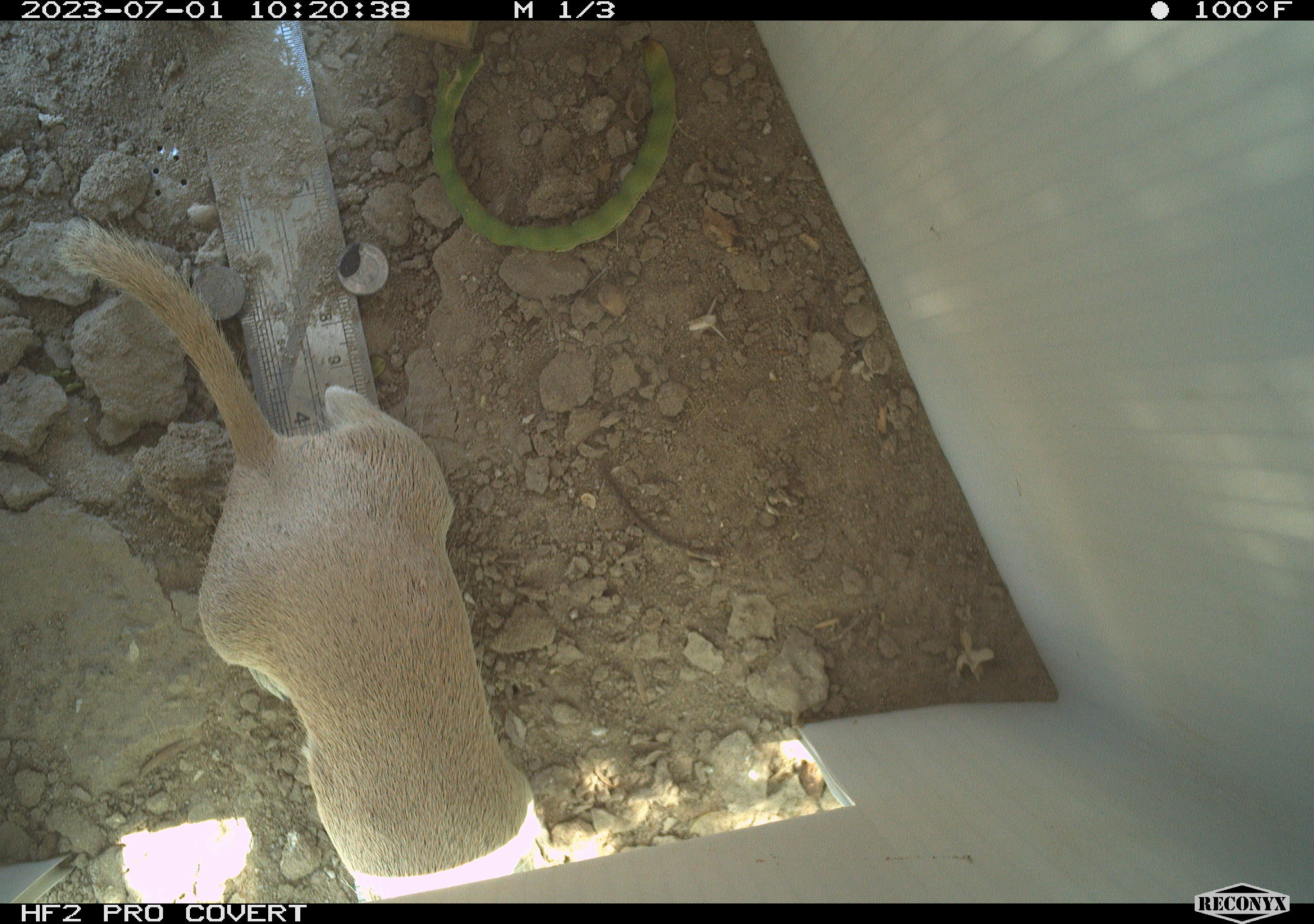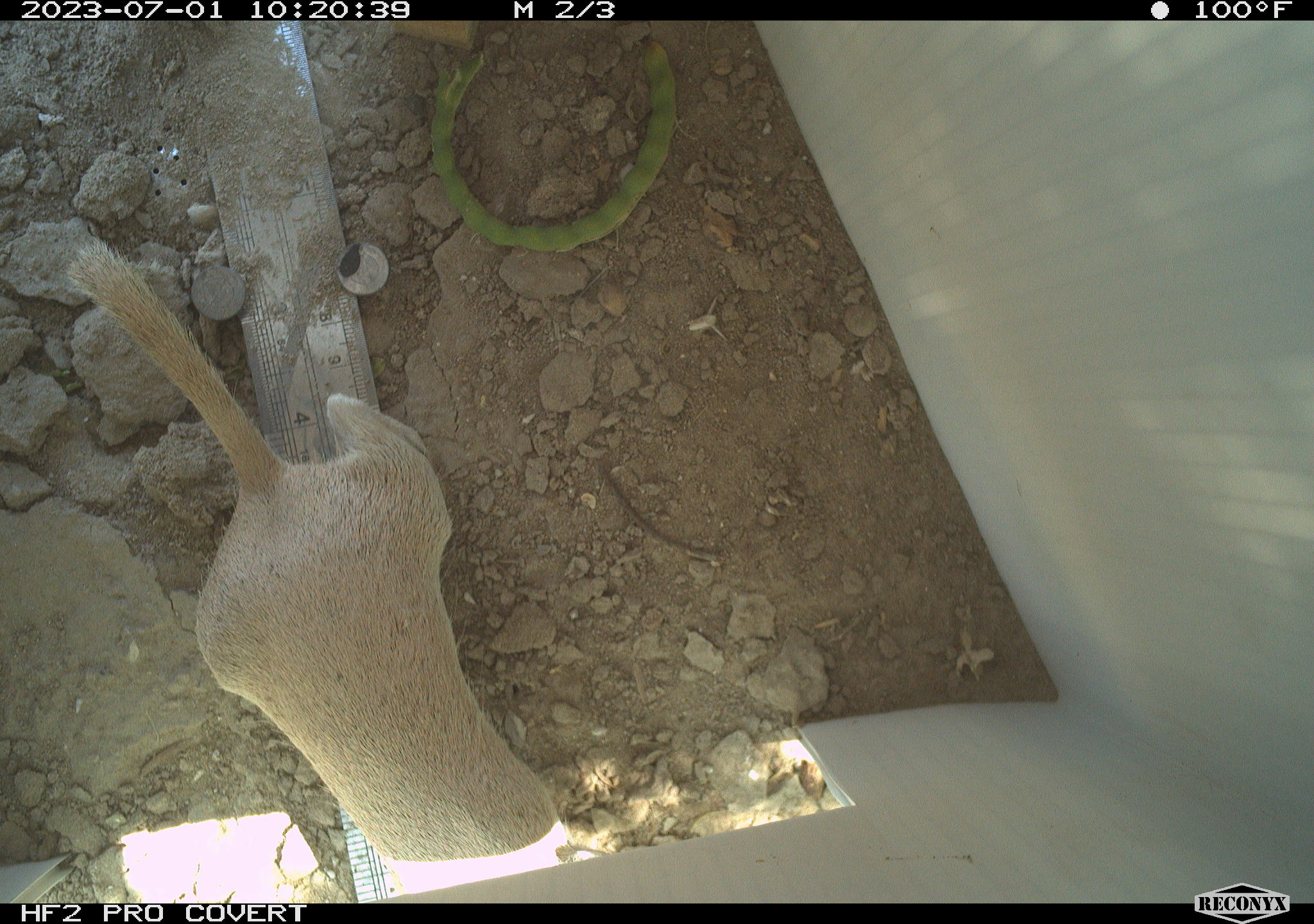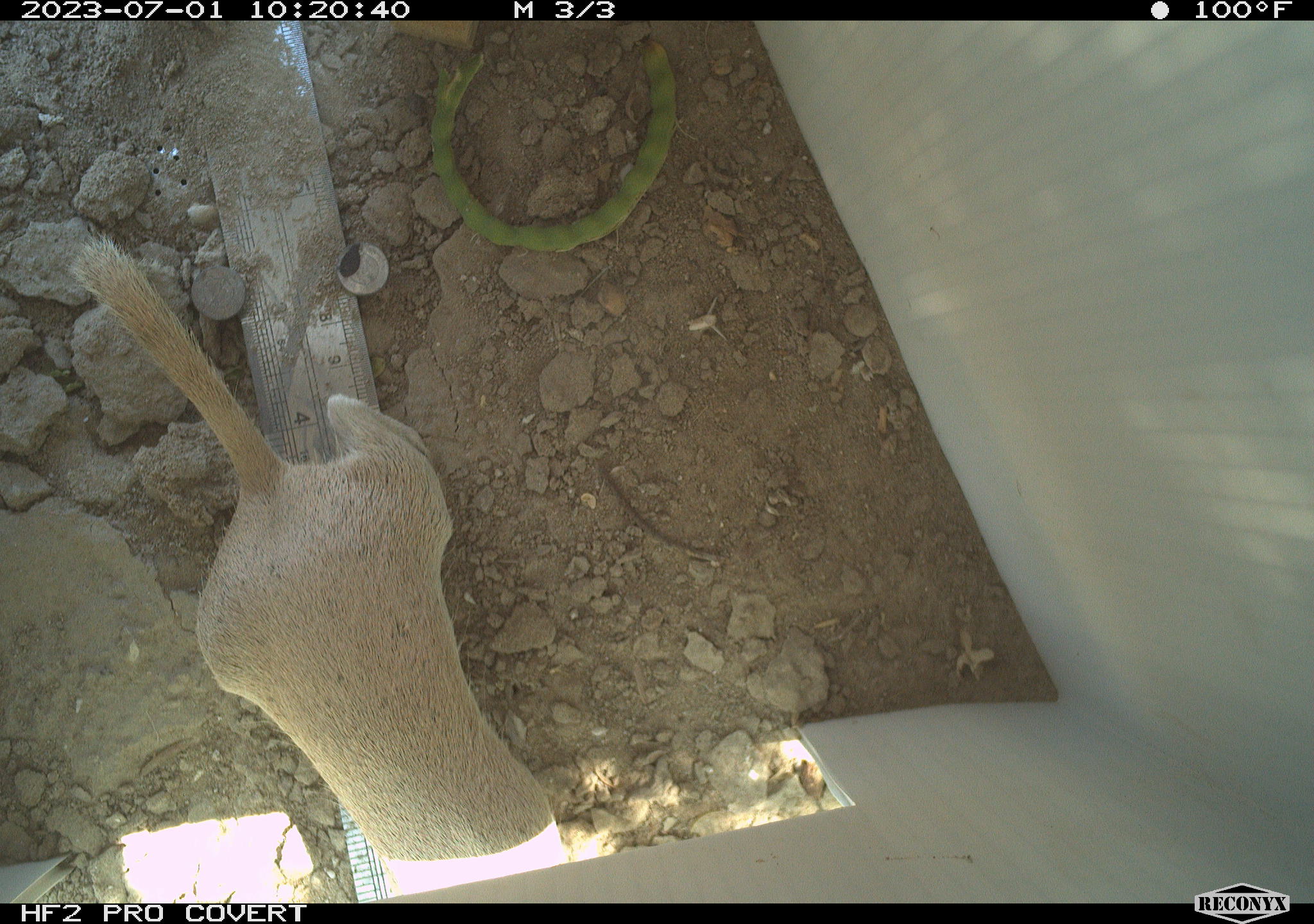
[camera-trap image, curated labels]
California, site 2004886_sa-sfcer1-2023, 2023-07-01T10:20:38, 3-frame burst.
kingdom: Animalia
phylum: Chordata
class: Mammalia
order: Rodentia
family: Sciuridae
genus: Xerospermophilus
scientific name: Xerospermophilus tereticaudus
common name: round-tailed ground squirrel